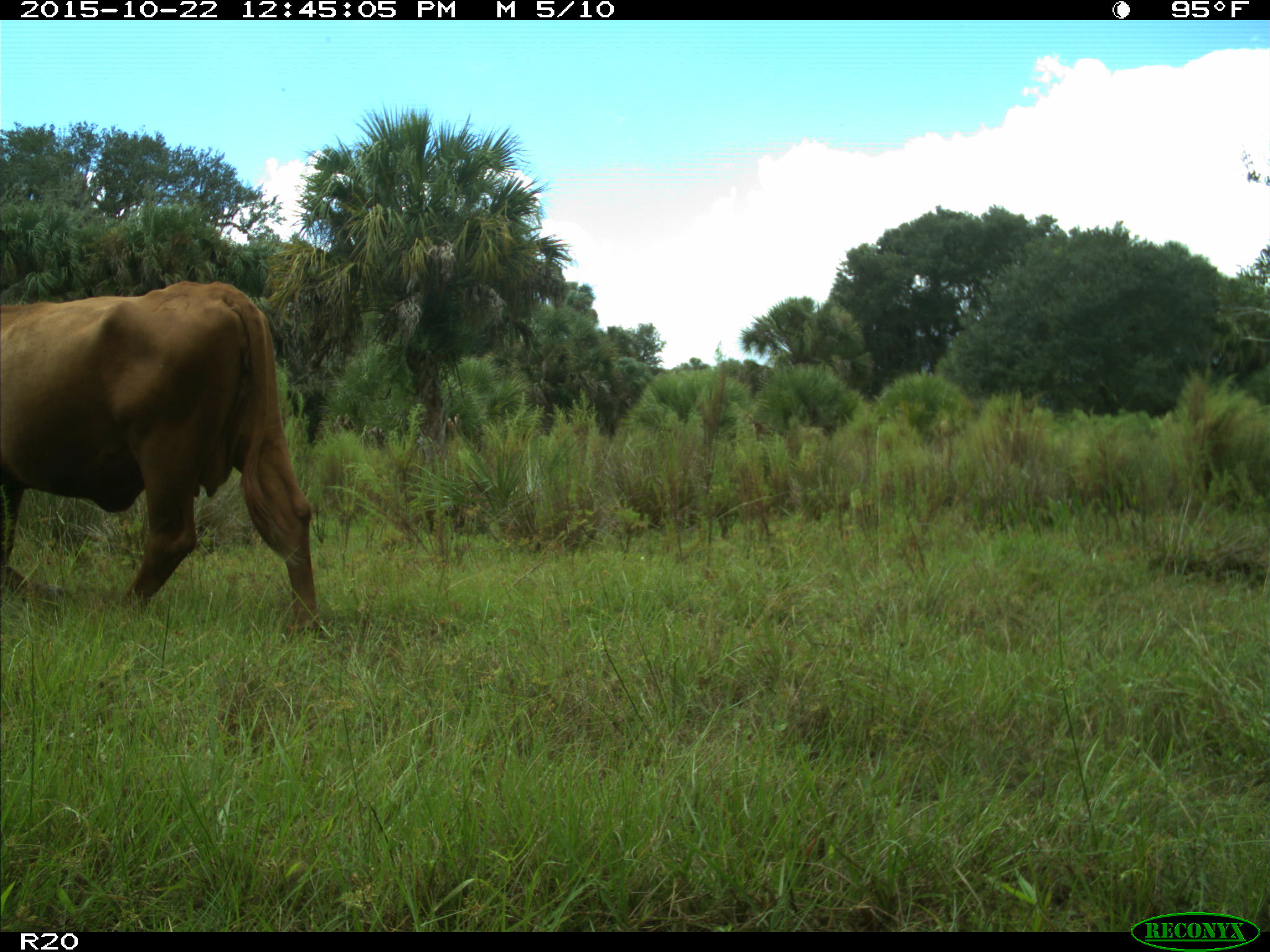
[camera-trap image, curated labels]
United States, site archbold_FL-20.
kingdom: Animalia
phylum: Chordata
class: Mammalia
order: Artiodactyla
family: Bovidae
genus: Bos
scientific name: Bos taurus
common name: domestic cow